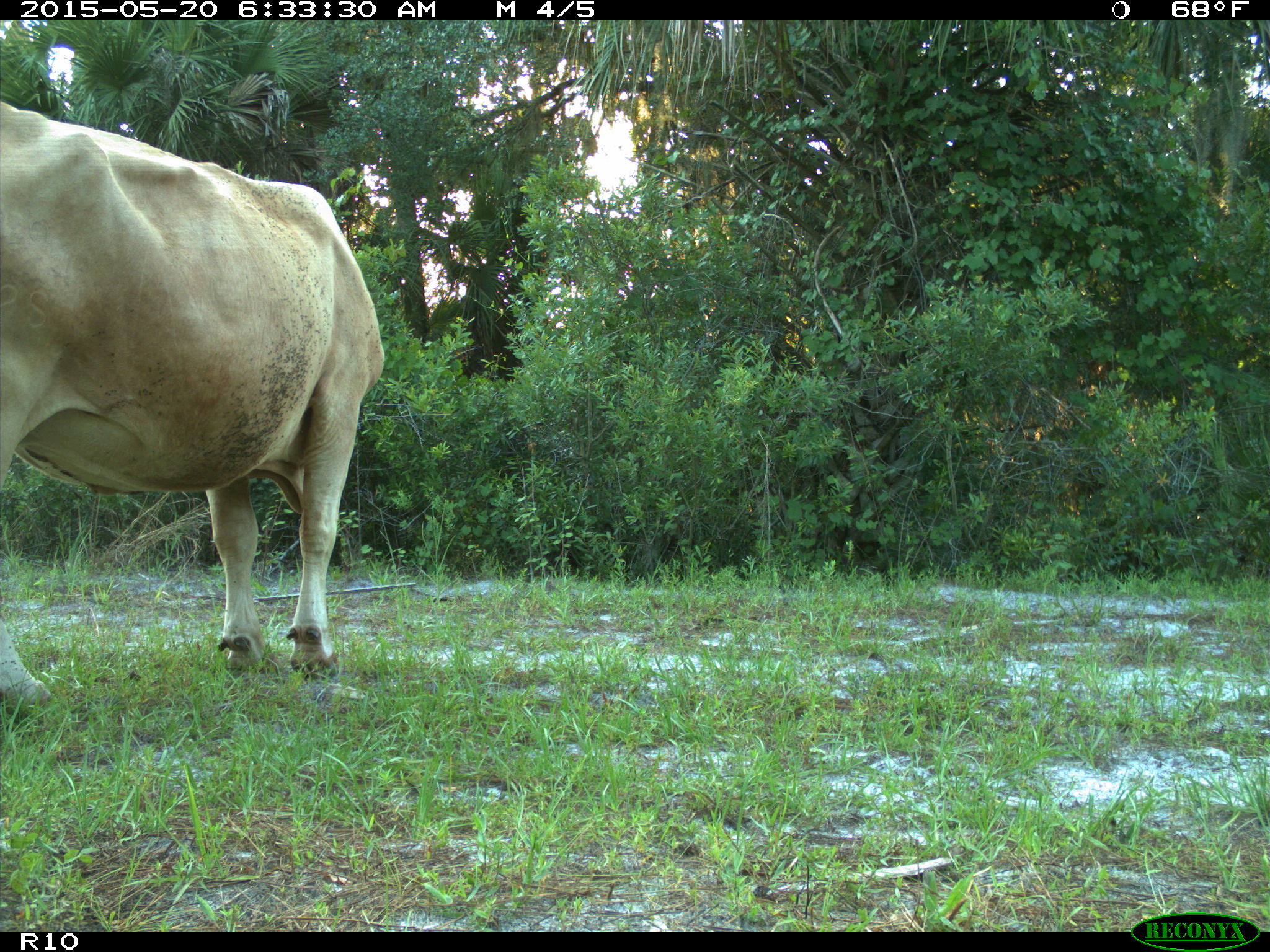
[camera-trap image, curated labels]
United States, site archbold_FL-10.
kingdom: Animalia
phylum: Chordata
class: Mammalia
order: Artiodactyla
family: Bovidae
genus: Bos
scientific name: Bos taurus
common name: domestic cow